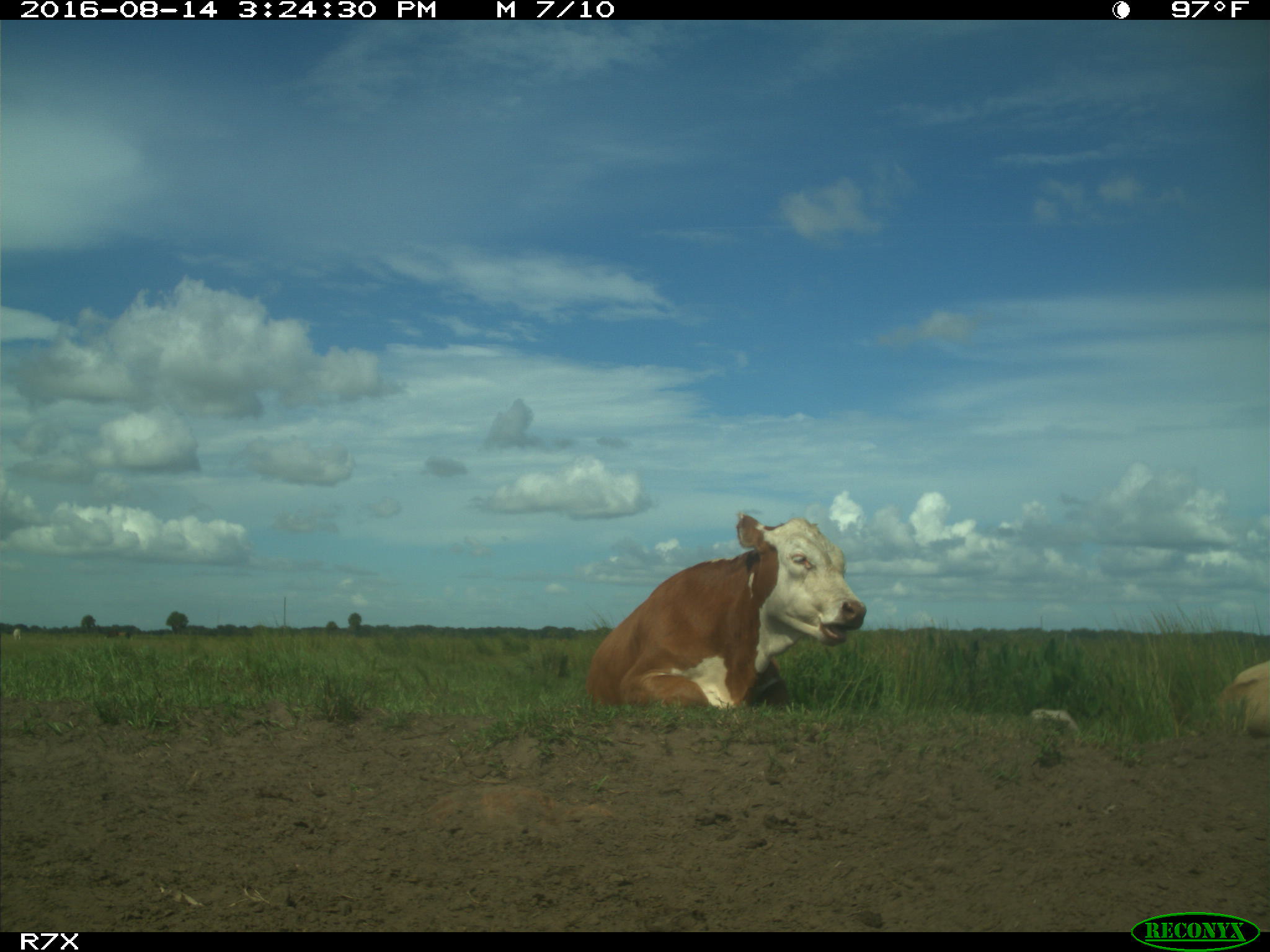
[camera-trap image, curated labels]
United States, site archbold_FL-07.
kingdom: Animalia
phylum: Chordata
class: Mammalia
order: Artiodactyla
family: Bovidae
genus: Bos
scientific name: Bos taurus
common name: domestic cow